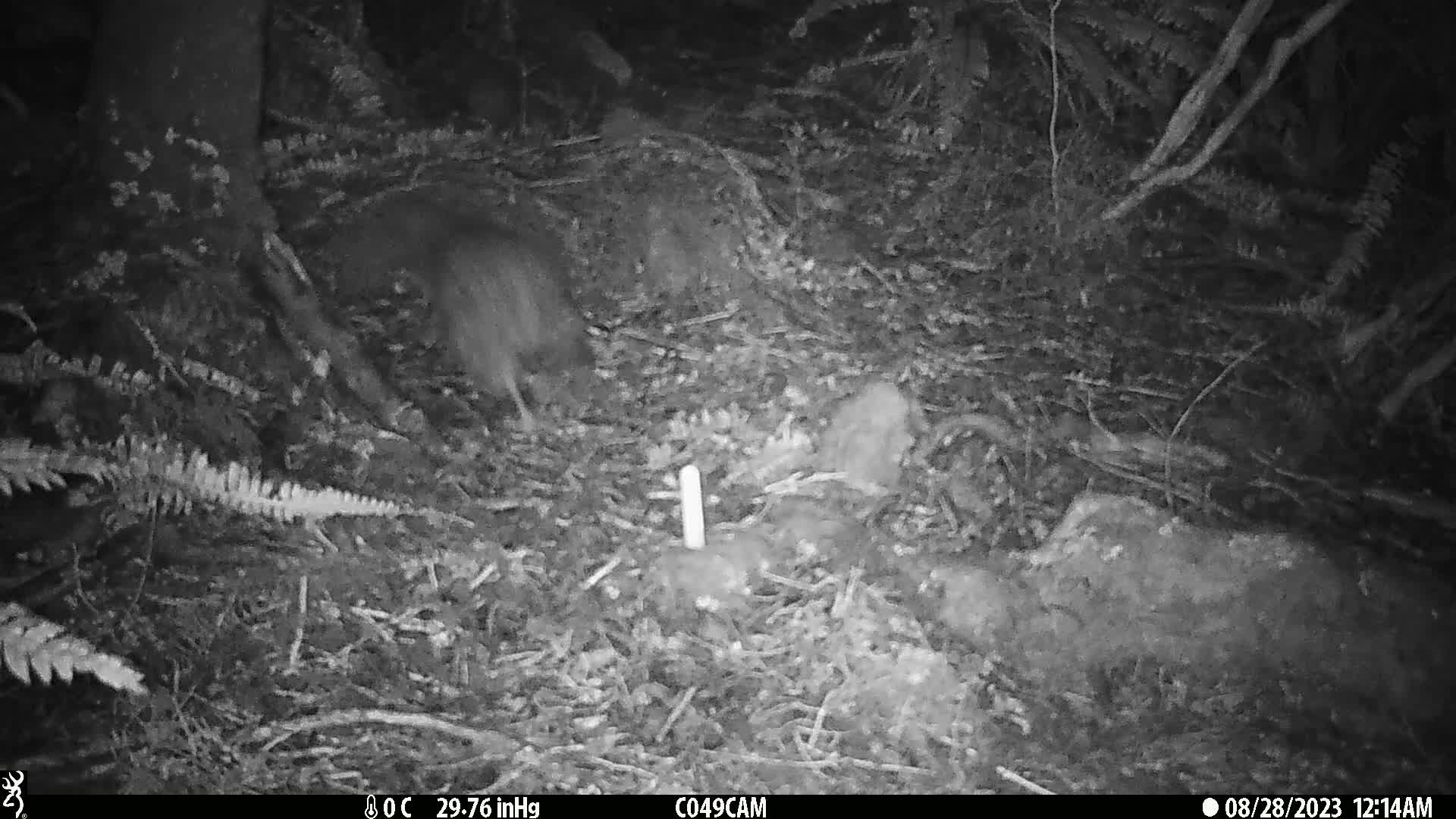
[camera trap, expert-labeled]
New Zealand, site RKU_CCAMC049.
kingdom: Animalia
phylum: Chordata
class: Aves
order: Apterygiformes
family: Apterygidae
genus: Apteryx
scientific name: Apteryx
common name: kiwi